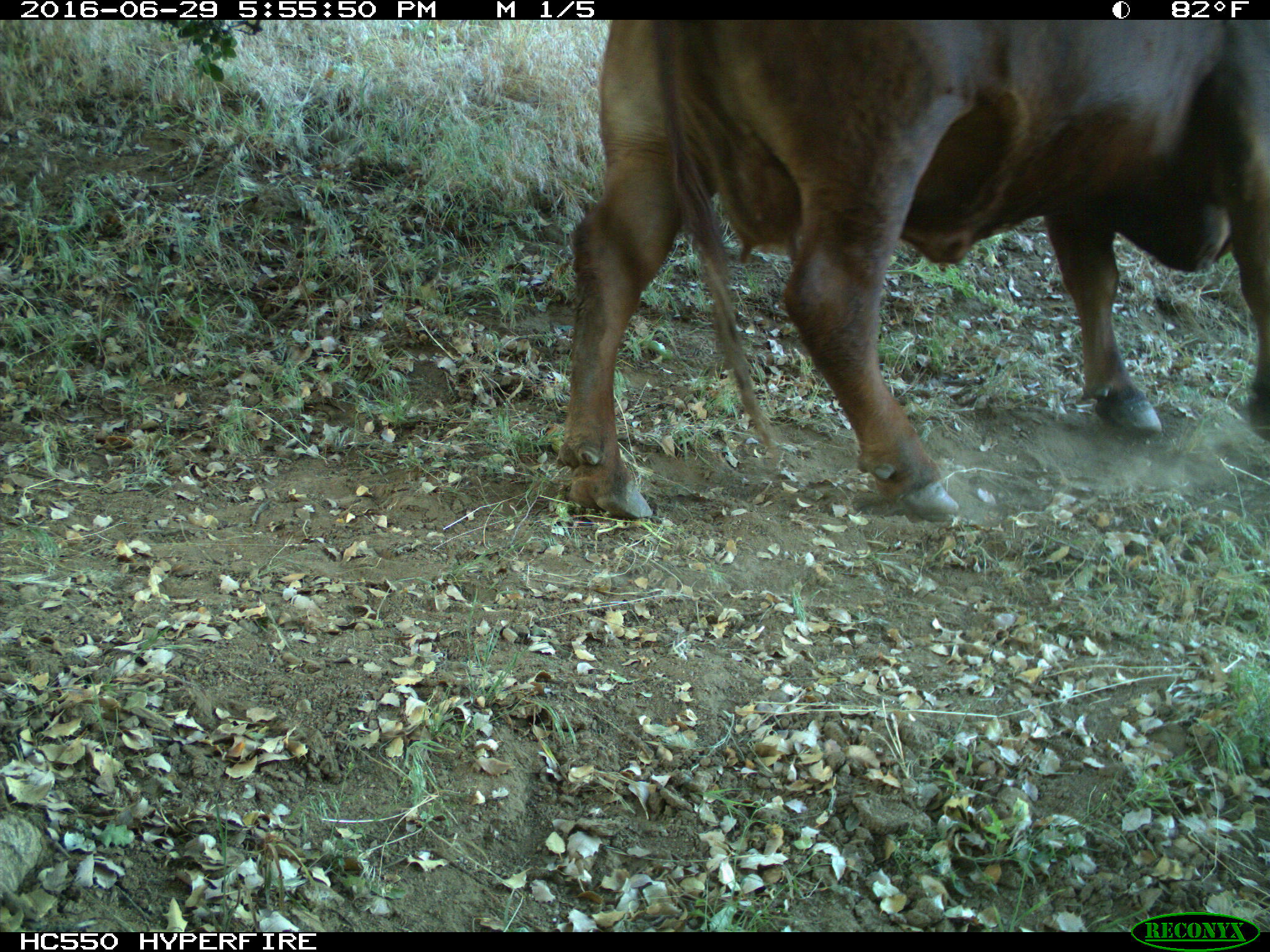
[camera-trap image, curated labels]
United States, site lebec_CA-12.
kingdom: Animalia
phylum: Chordata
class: Mammalia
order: Artiodactyla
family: Bovidae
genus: Bos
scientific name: Bos taurus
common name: domestic cow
Bos taurus (domestic cow).